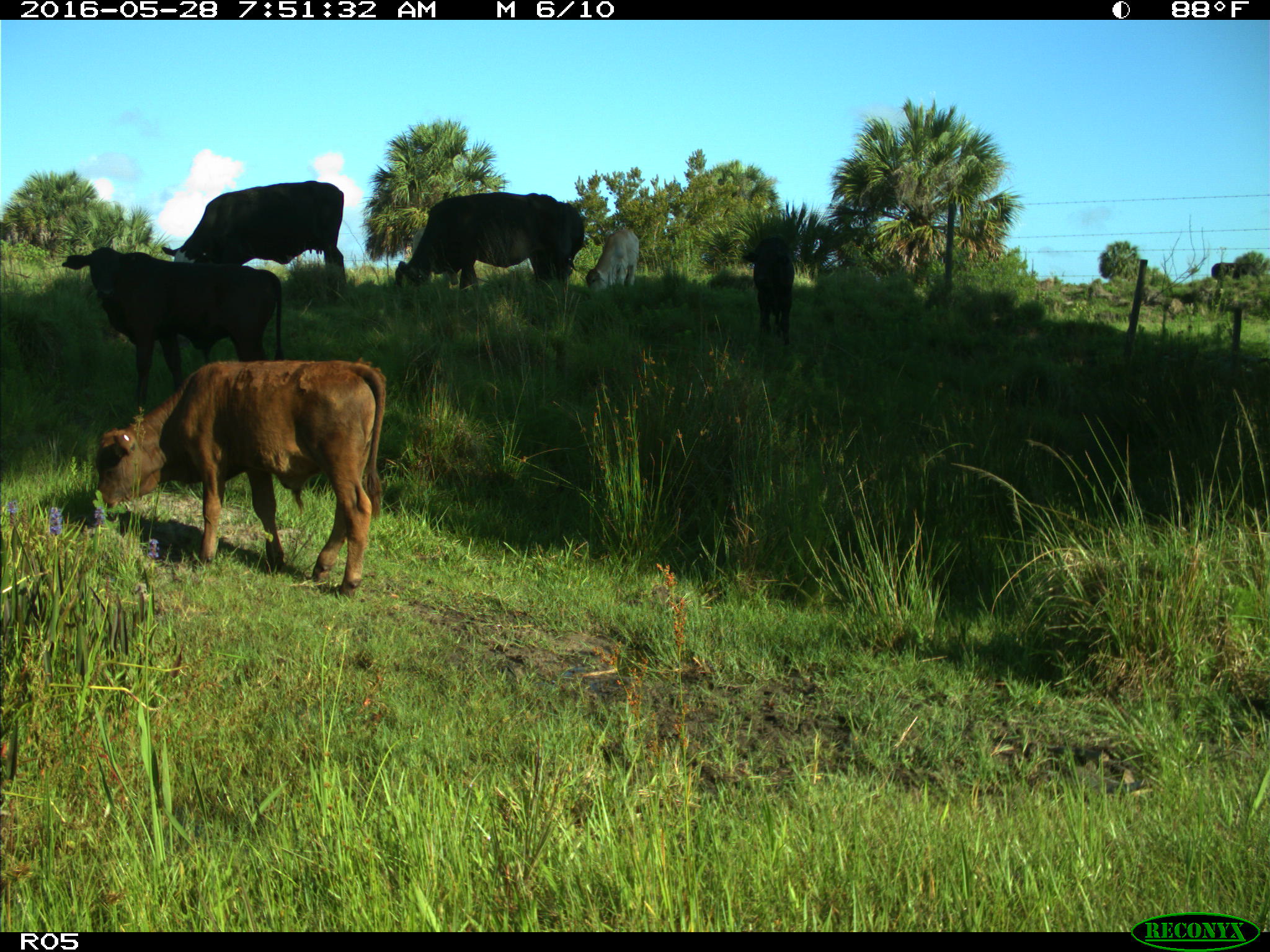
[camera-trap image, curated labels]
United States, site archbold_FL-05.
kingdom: Animalia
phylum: Chordata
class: Mammalia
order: Artiodactyla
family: Bovidae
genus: Bos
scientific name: Bos taurus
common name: domestic cow